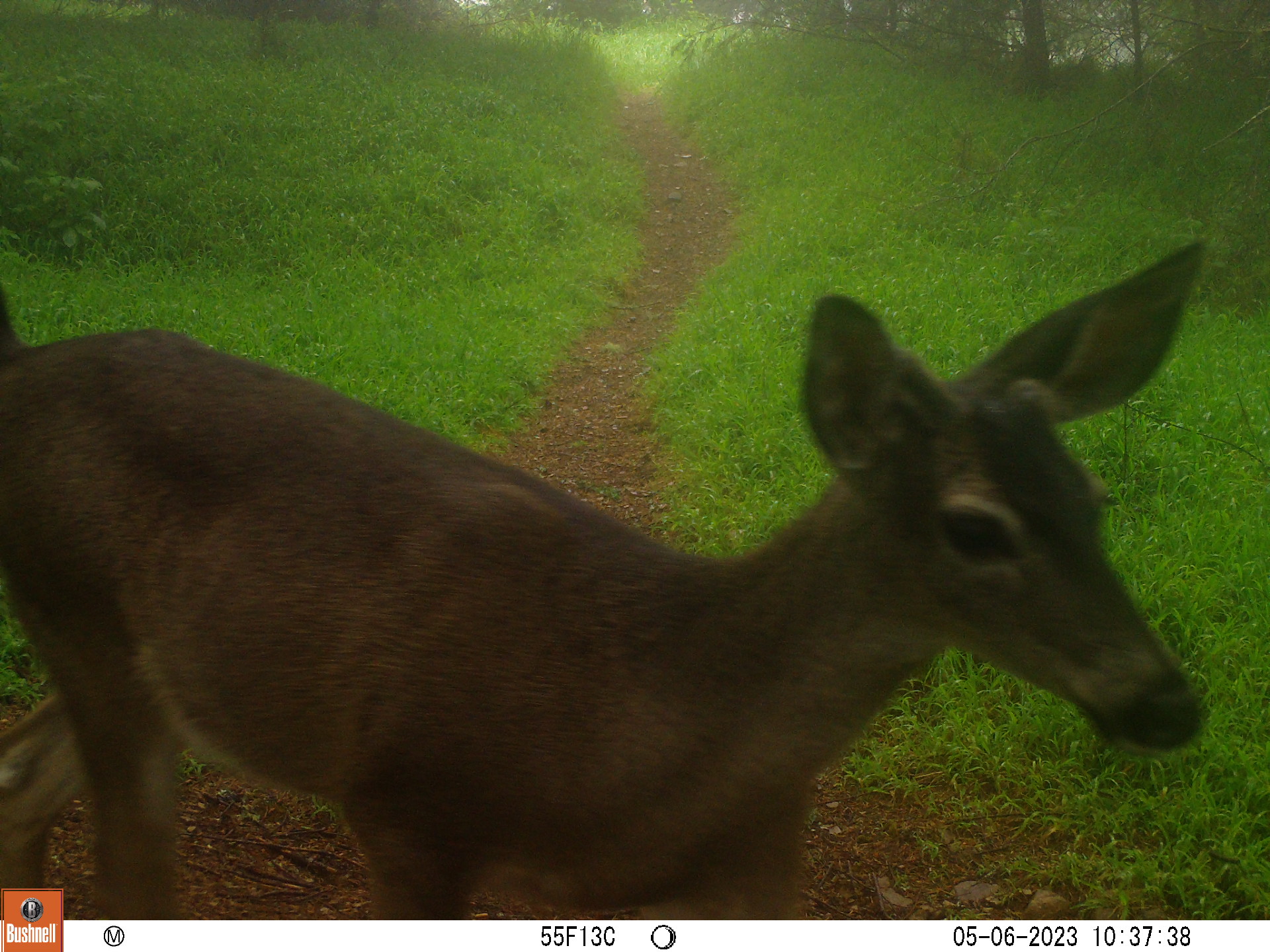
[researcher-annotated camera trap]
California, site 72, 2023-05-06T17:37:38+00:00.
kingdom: Animalia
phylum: Chordata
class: Mammalia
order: Artiodactyla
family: Cervidae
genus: Odocoileus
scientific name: Odocoileus hemionus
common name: mule deer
Mule deer (Odocoileus hemionus).